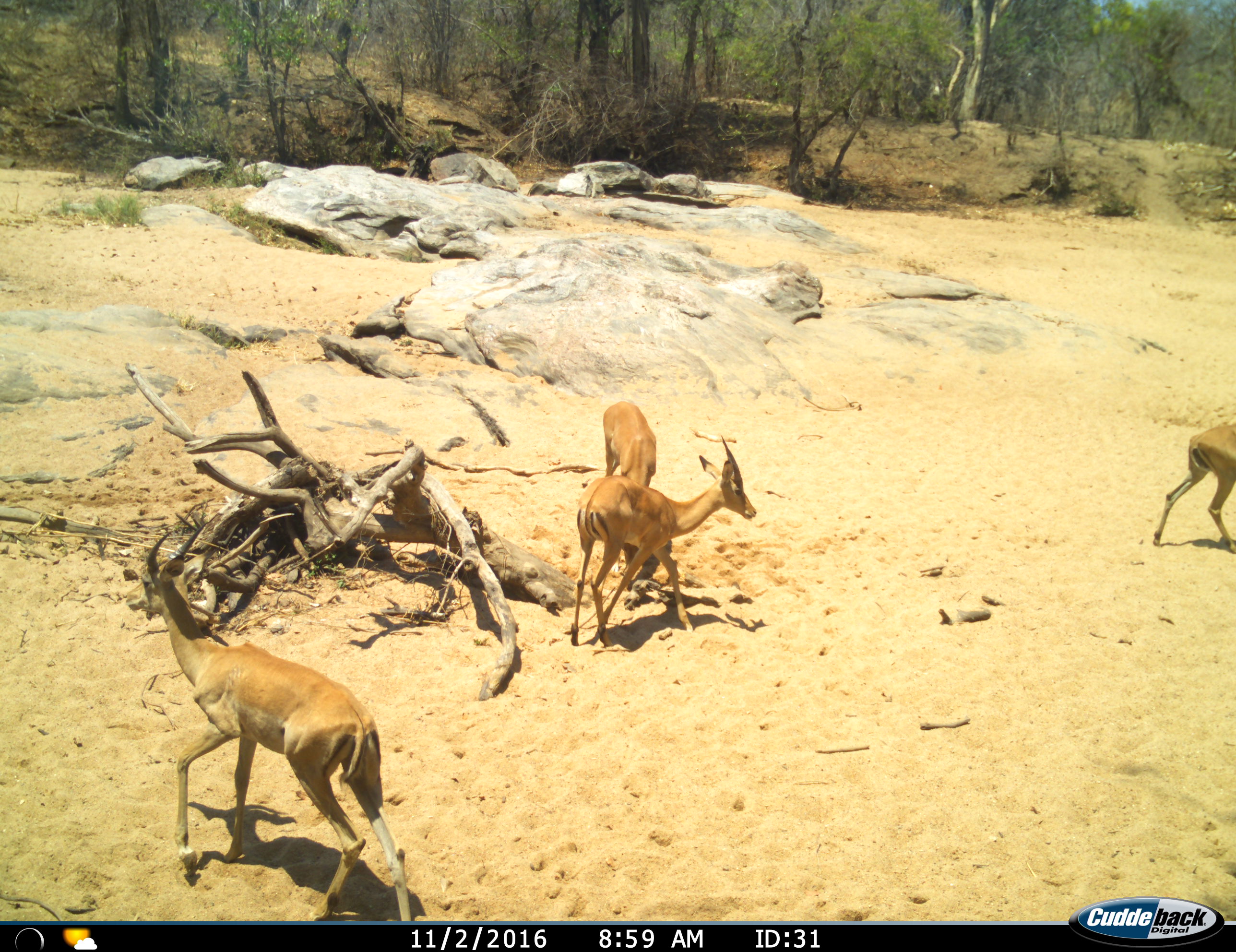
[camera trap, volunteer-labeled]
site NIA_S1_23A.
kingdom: Animalia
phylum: Chordata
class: Mammalia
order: Artiodactyla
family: Bovidae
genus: Aepyceros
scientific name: Aepyceros melampus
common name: impala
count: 4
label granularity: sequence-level